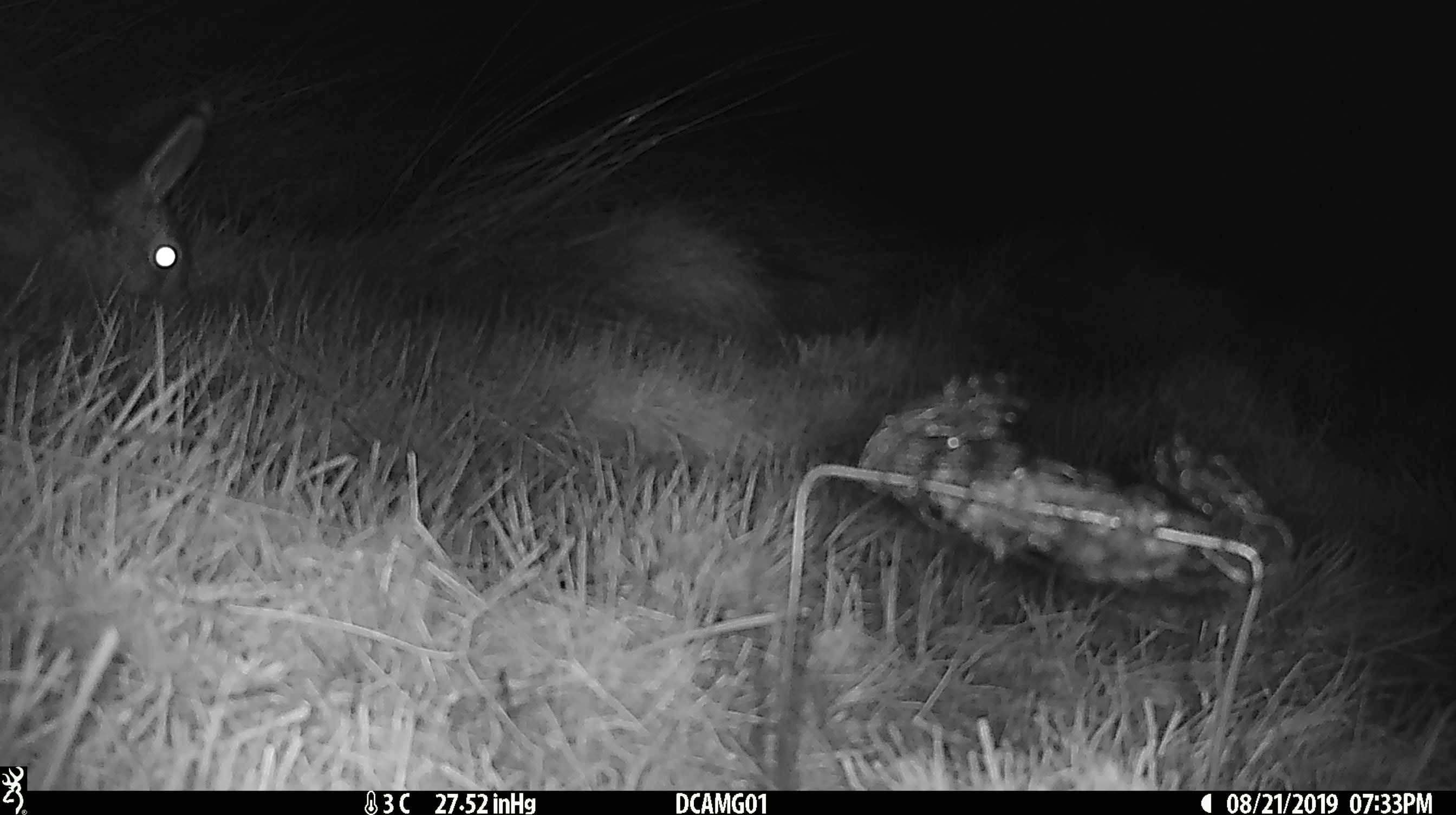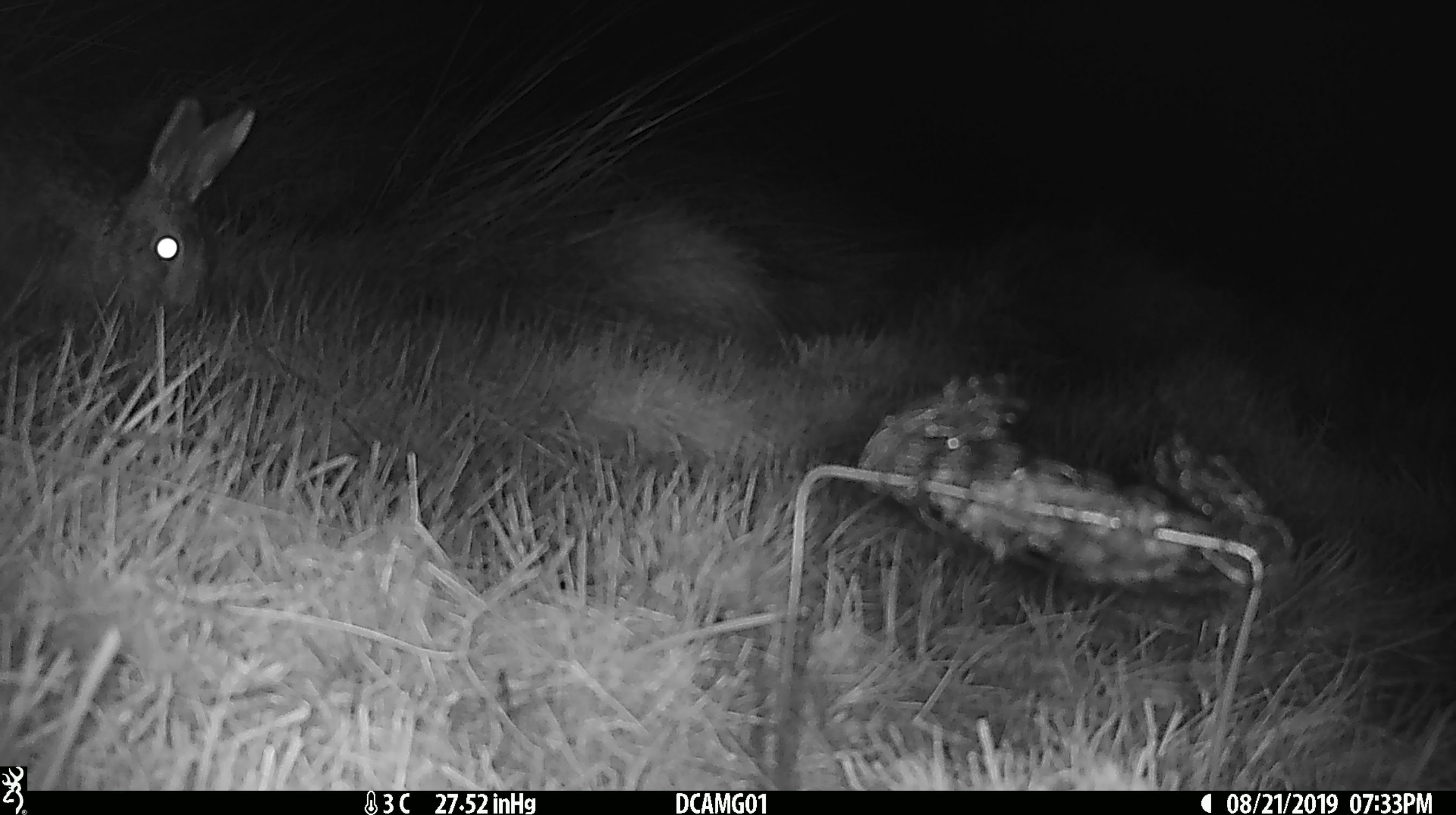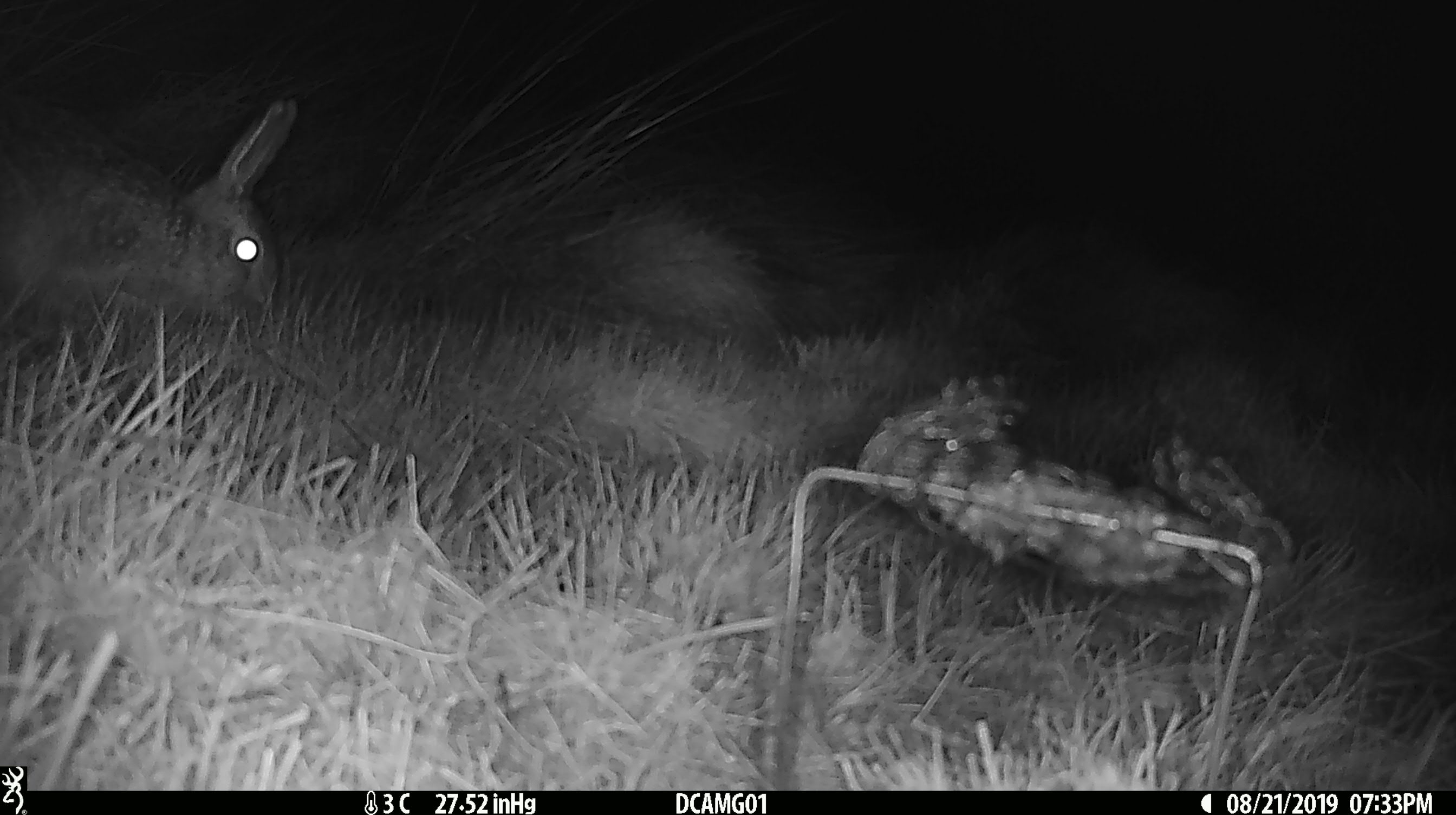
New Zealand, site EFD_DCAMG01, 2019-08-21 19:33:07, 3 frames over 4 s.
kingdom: Animalia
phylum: Chordata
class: Mammalia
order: Lagomorpha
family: Leporidae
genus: Lepus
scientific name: Lepus europaeus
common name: brown hare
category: hare